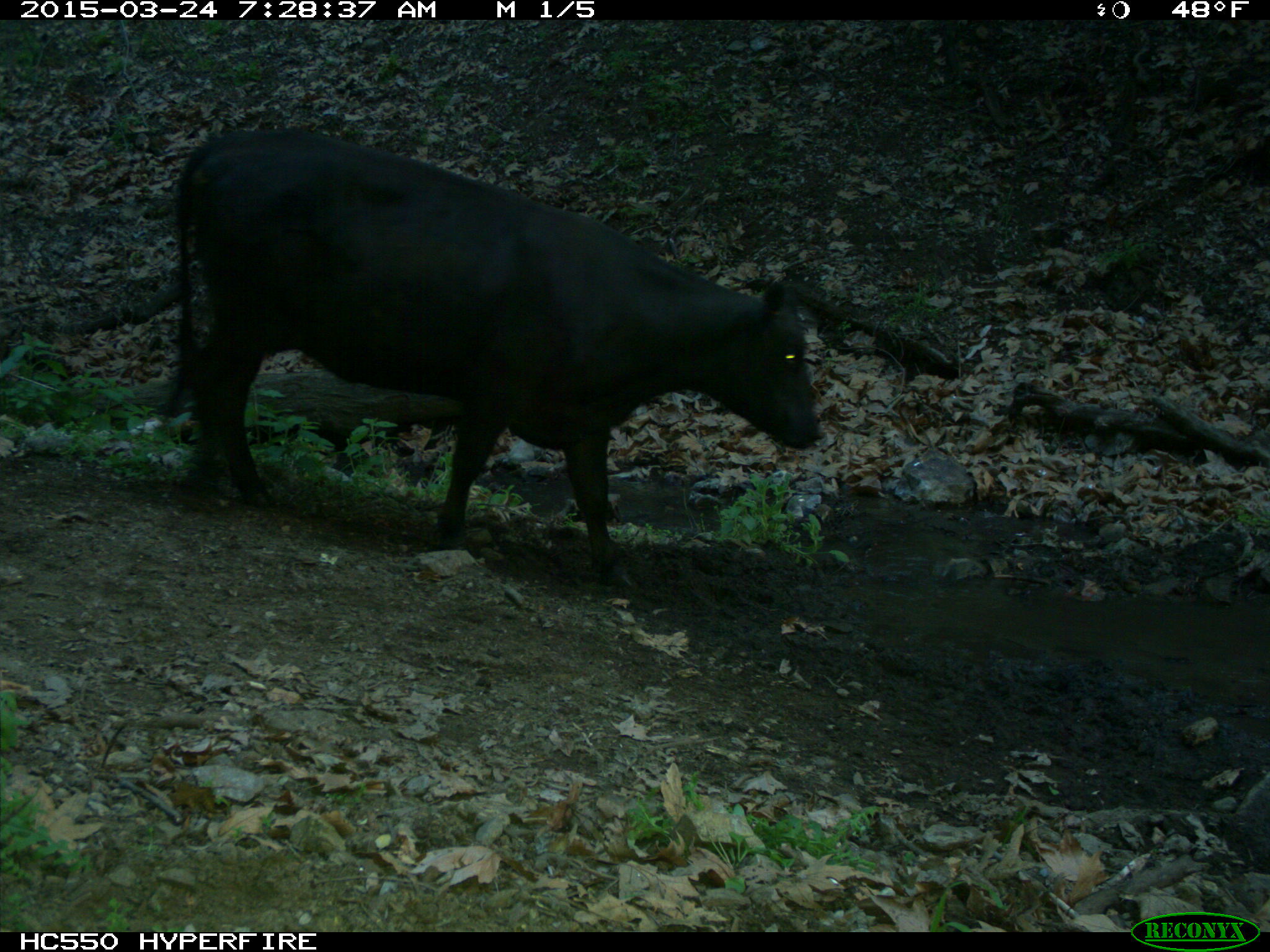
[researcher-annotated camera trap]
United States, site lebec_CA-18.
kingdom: Animalia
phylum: Chordata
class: Mammalia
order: Artiodactyla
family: Bovidae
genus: Bos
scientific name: Bos taurus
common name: domestic cow